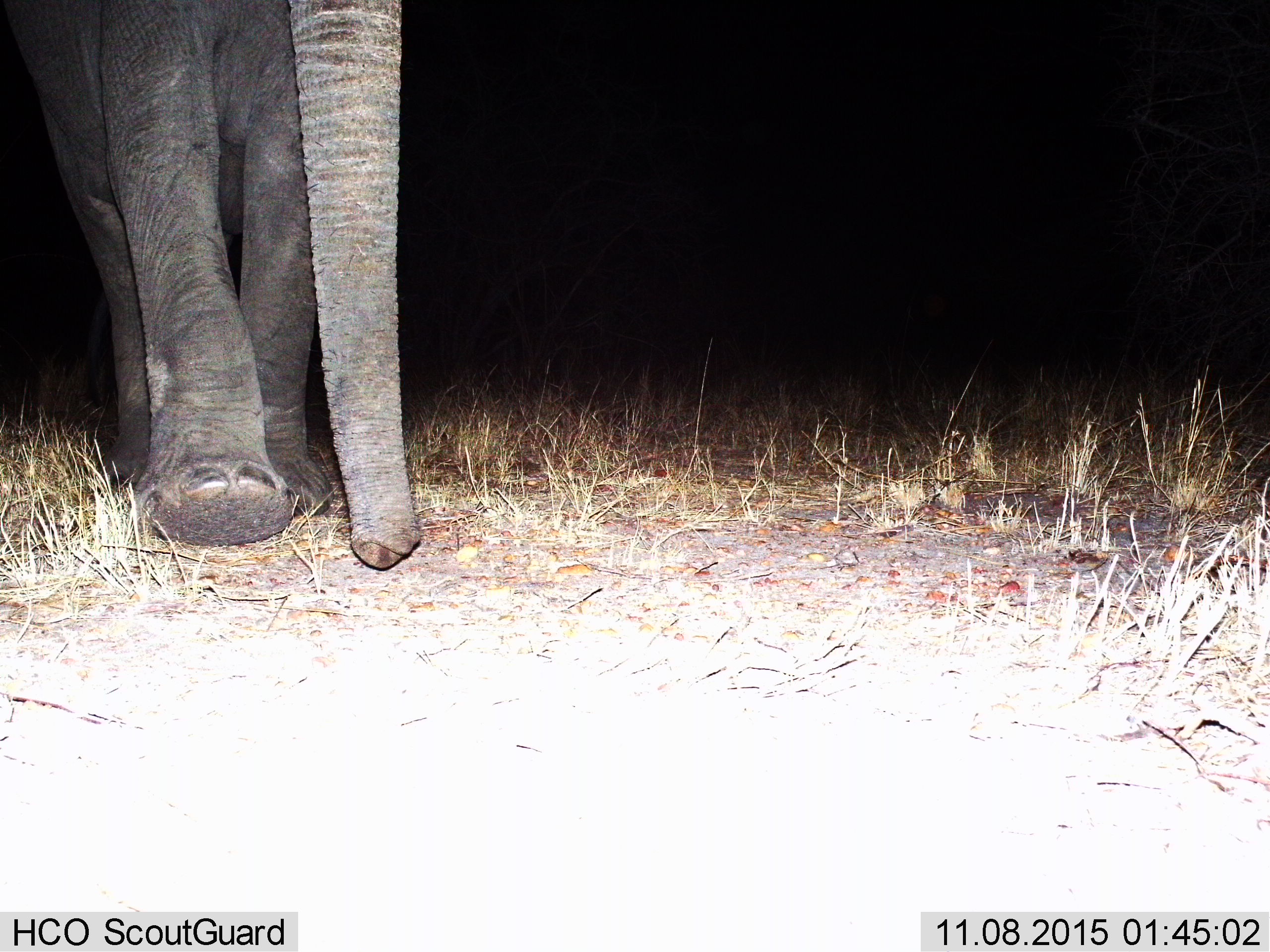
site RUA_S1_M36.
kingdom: Animalia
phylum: Chordata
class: Mammalia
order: Proboscidea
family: Elephantidae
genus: Loxodonta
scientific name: Loxodonta africana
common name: african bush elephant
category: elephant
Elephant (african bush elephant) (Loxodonta africana), count 1. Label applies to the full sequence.